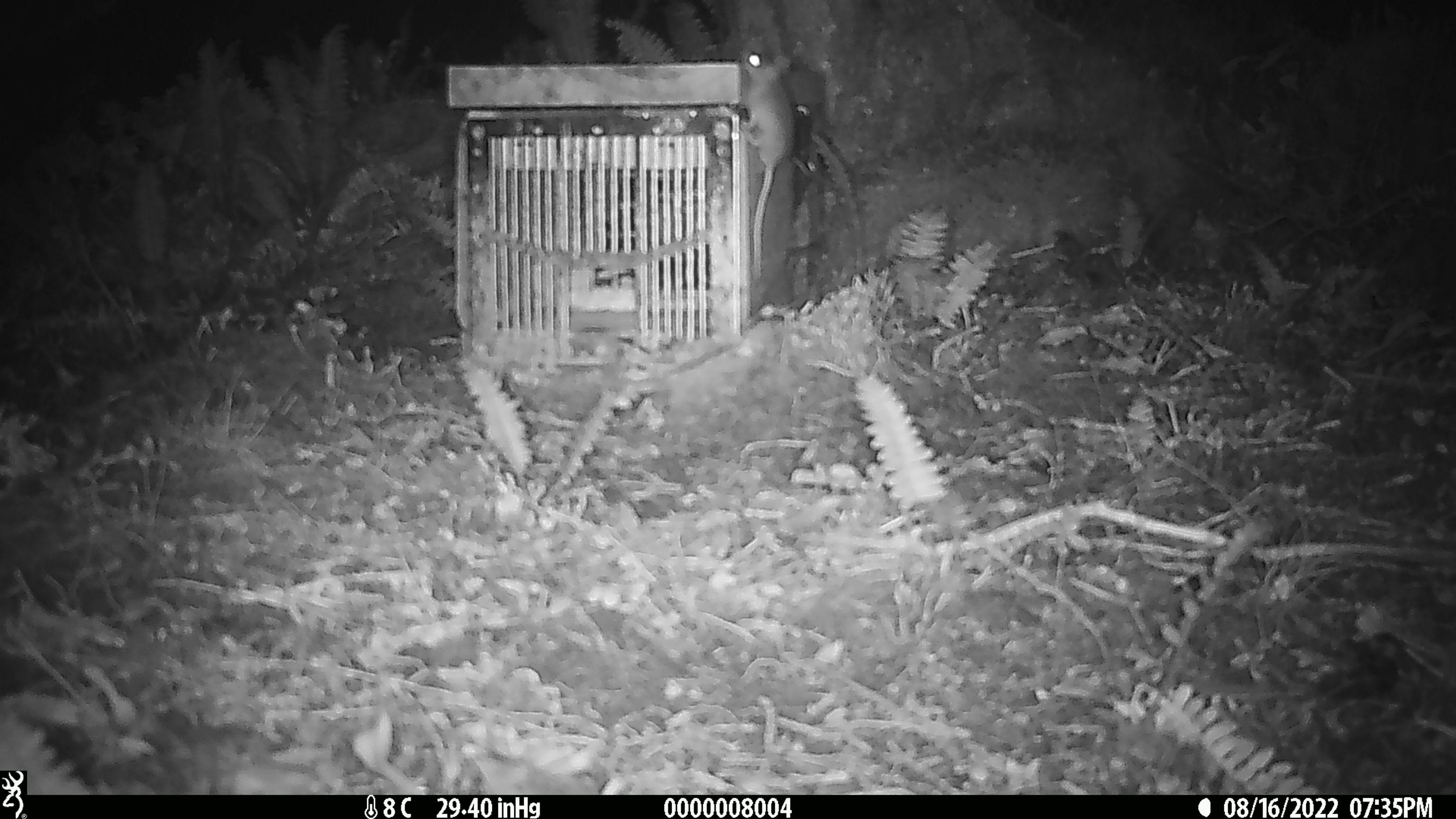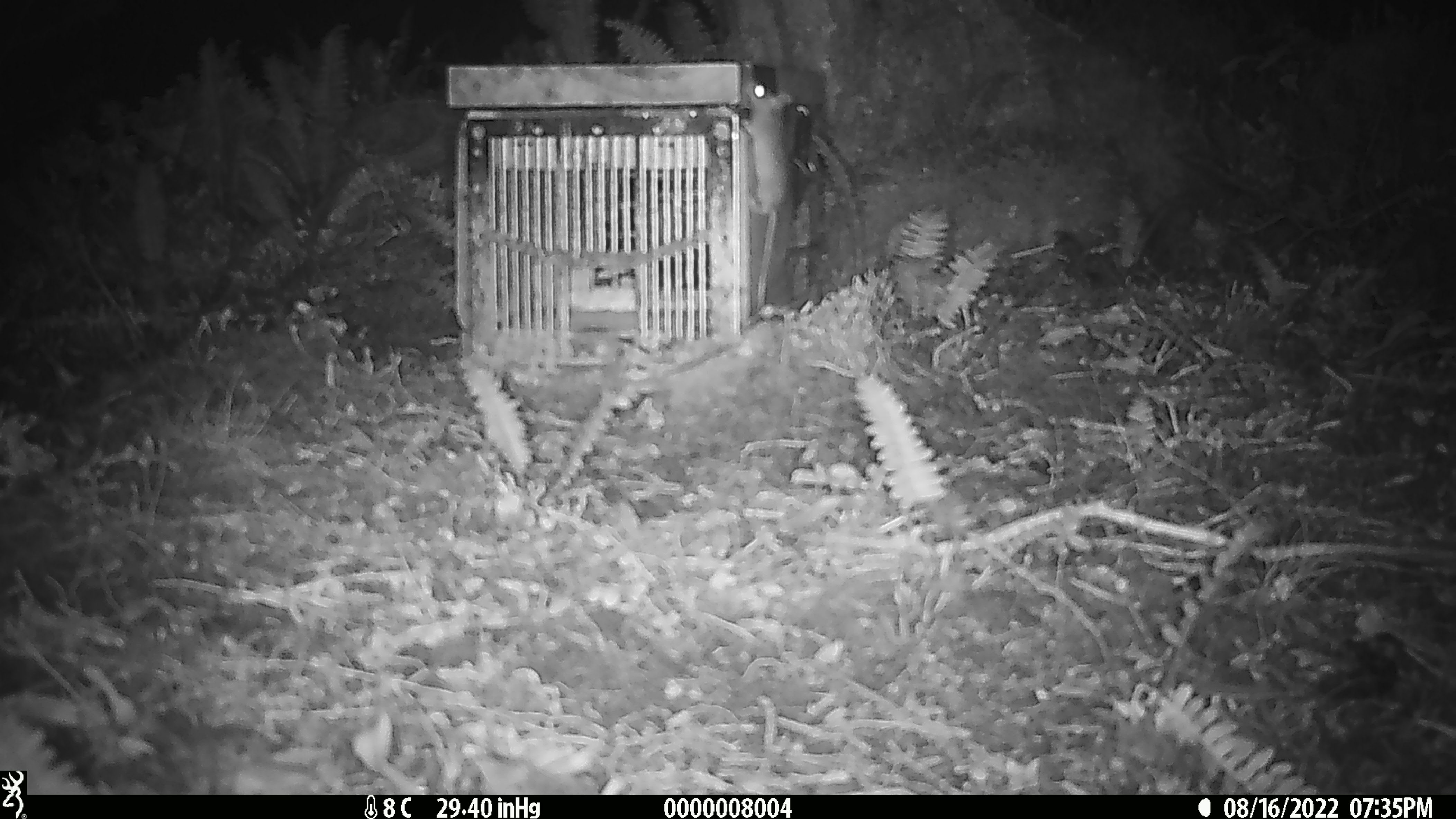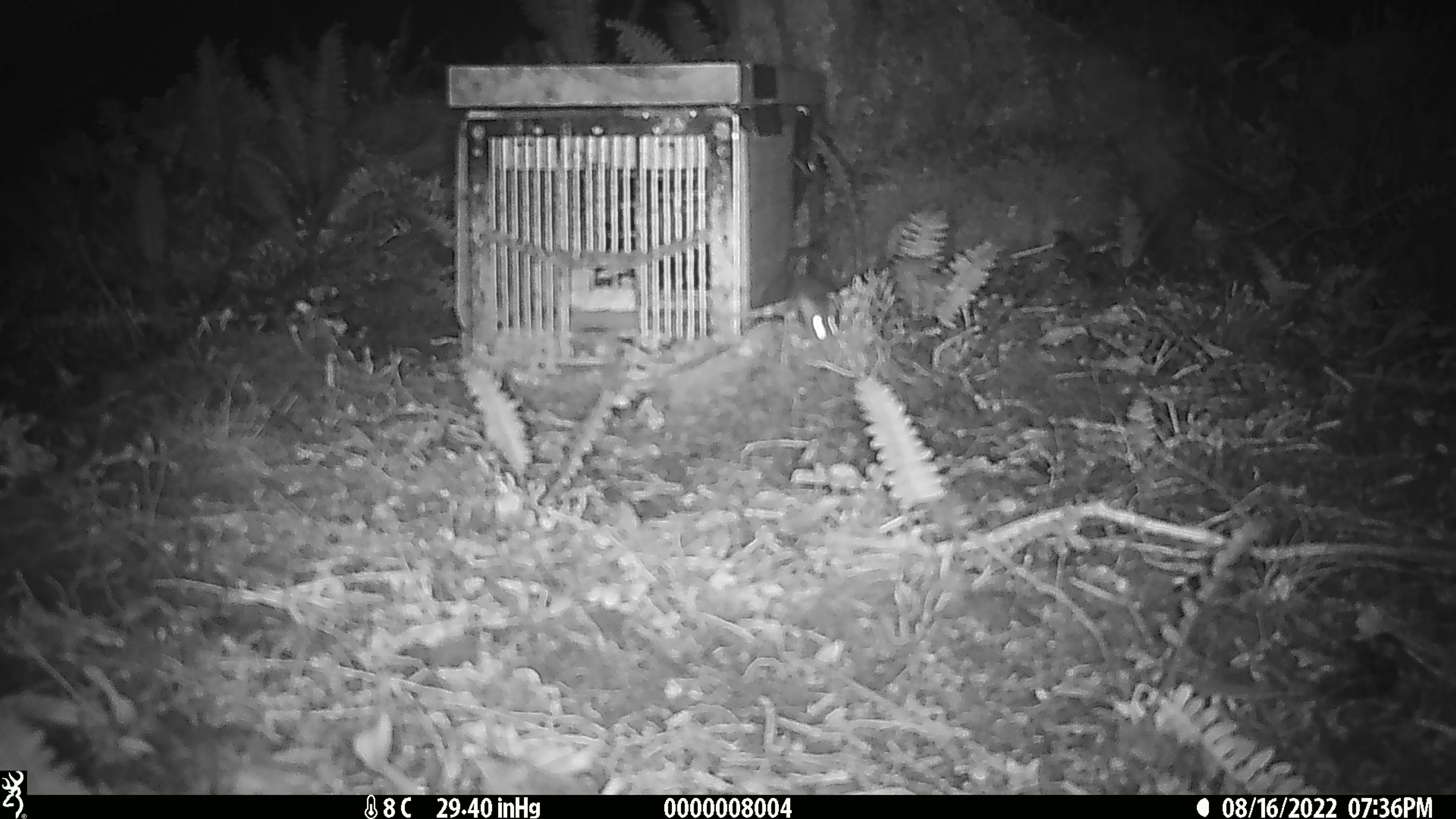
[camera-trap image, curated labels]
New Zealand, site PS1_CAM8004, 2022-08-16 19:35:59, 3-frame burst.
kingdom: Animalia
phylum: Chordata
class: Mammalia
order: Rodentia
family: Muridae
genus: Mus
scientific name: Mus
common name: mouse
Mouse (Mus).